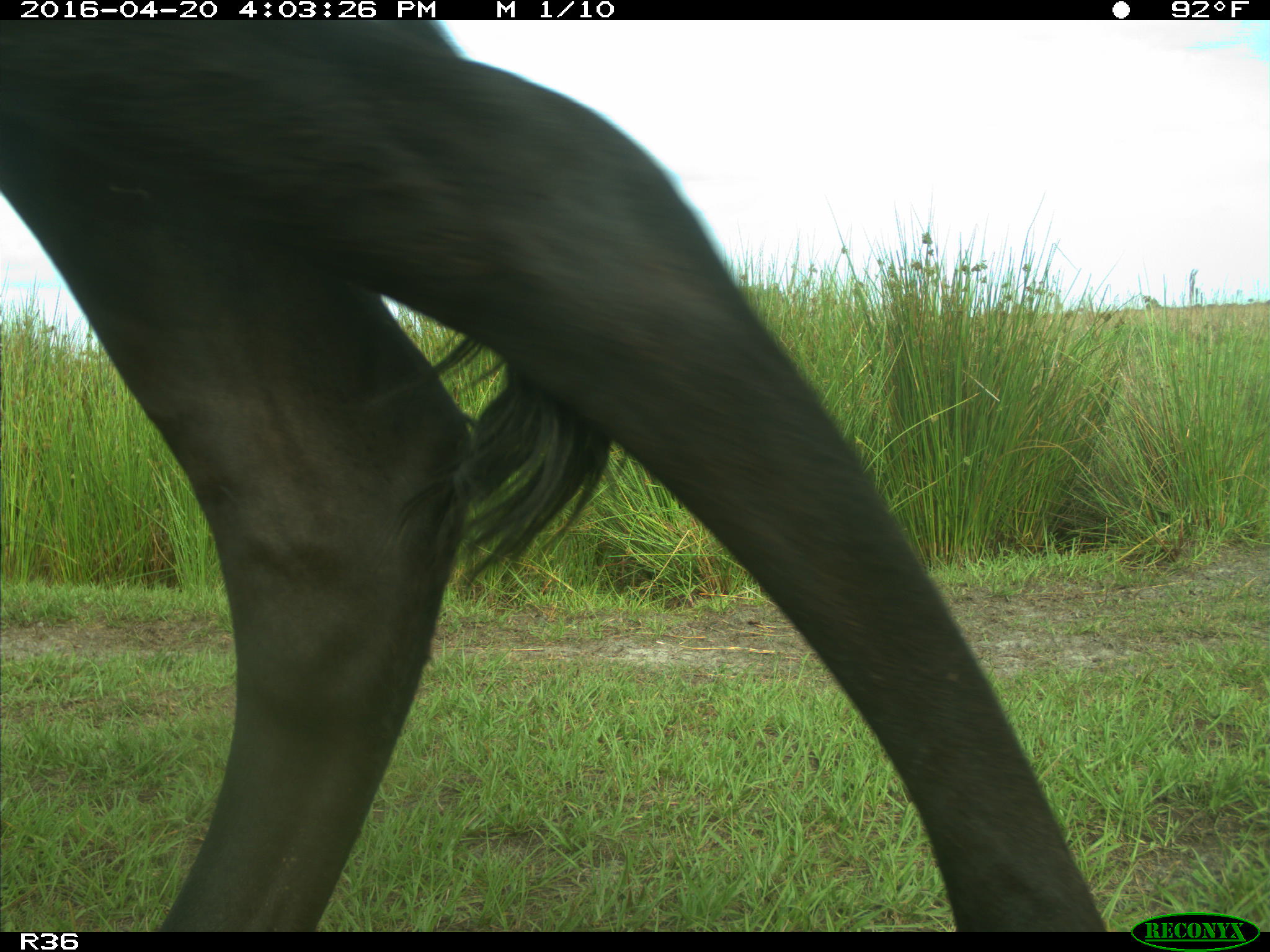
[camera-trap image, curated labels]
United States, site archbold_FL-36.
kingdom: Animalia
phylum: Chordata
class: Mammalia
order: Artiodactyla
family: Bovidae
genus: Bos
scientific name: Bos taurus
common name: domestic cow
Bos taurus (domestic cow).